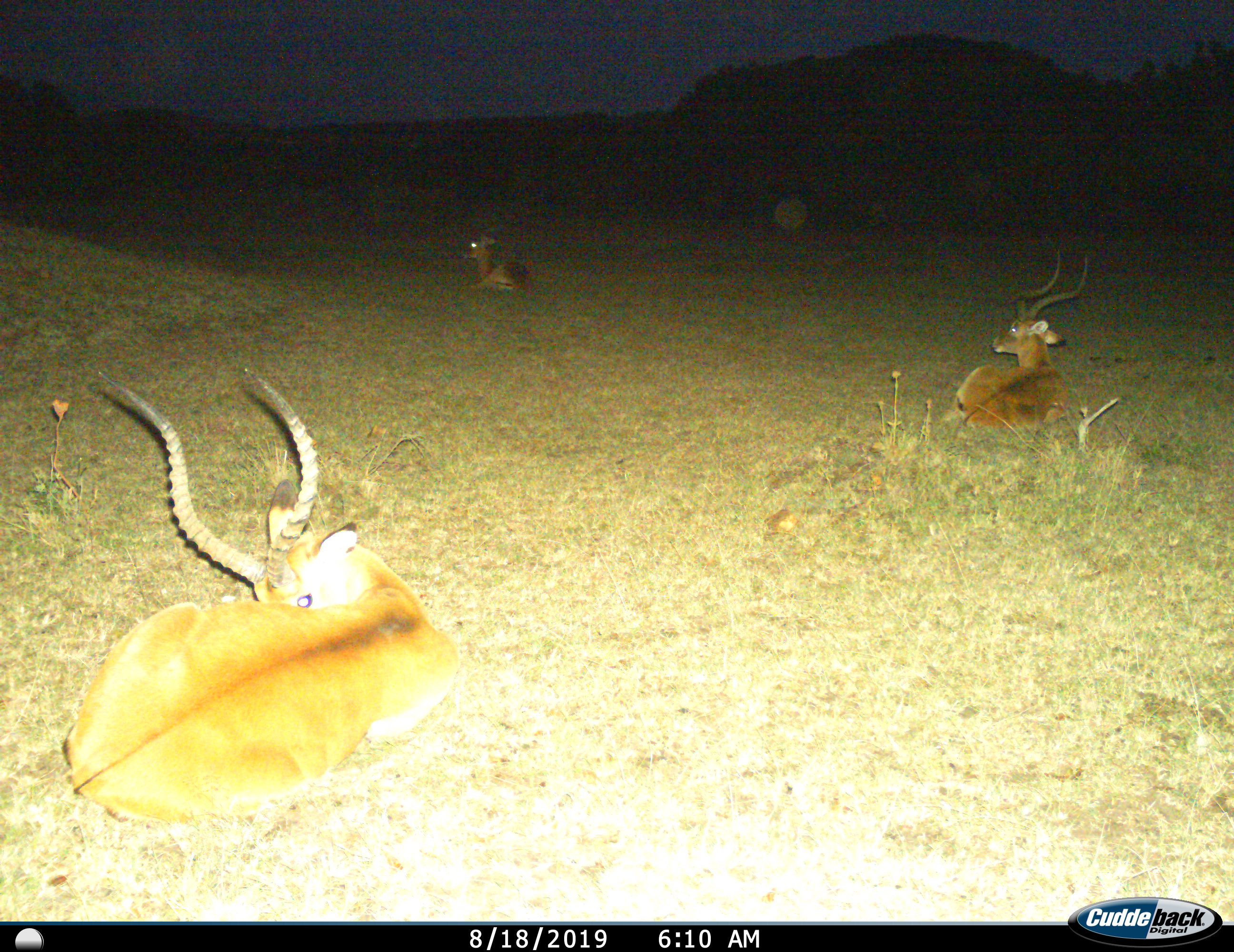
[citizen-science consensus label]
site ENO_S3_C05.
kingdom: Animalia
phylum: Chordata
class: Mammalia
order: Artiodactyla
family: Bovidae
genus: Aepyceros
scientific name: Aepyceros melampus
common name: impala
Impala (Aepyceros melampus), count 3. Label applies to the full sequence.